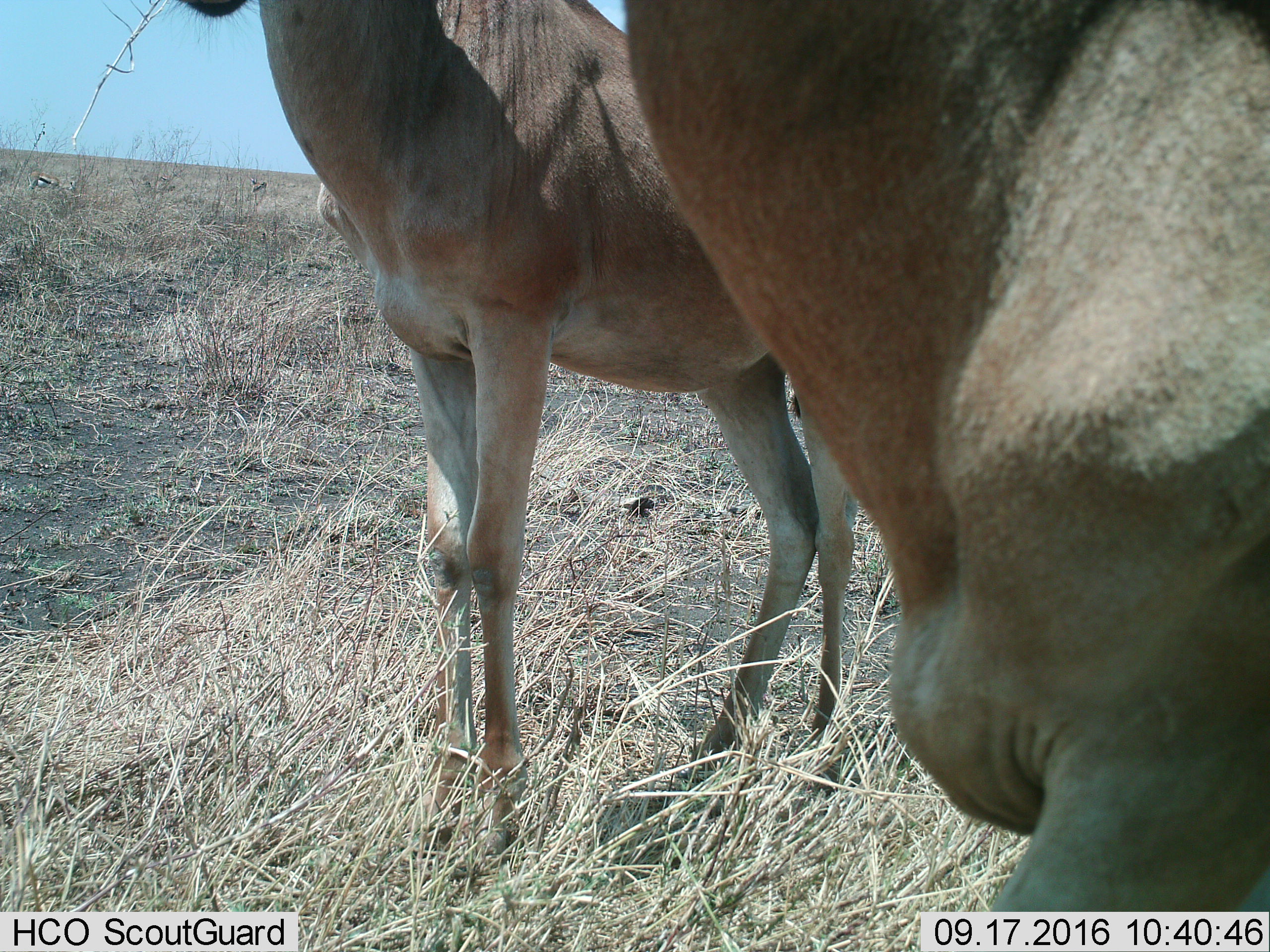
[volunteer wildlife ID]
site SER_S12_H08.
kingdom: Animalia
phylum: Chordata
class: Mammalia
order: Artiodactyla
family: Bovidae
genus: Alcelaphus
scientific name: Alcelaphus buselaphus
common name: hartebeest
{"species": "hartebeest (Alcelaphus buselaphus)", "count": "2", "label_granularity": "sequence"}